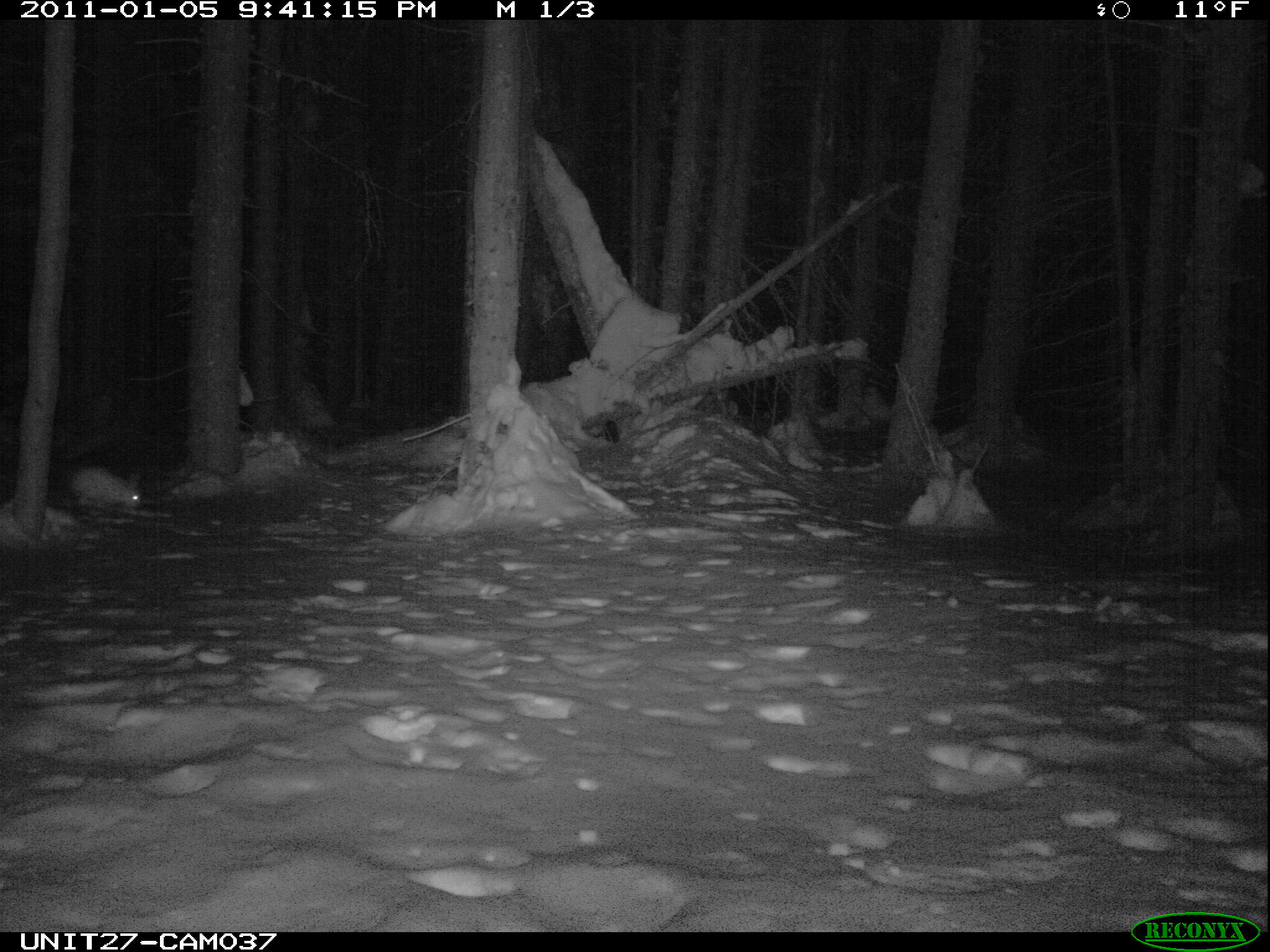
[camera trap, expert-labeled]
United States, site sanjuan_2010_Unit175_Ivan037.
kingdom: Animalia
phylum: Chordata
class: Mammalia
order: Lagomorpha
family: Leporidae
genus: Lepus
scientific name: Lepus americanus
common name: snowshoe hare